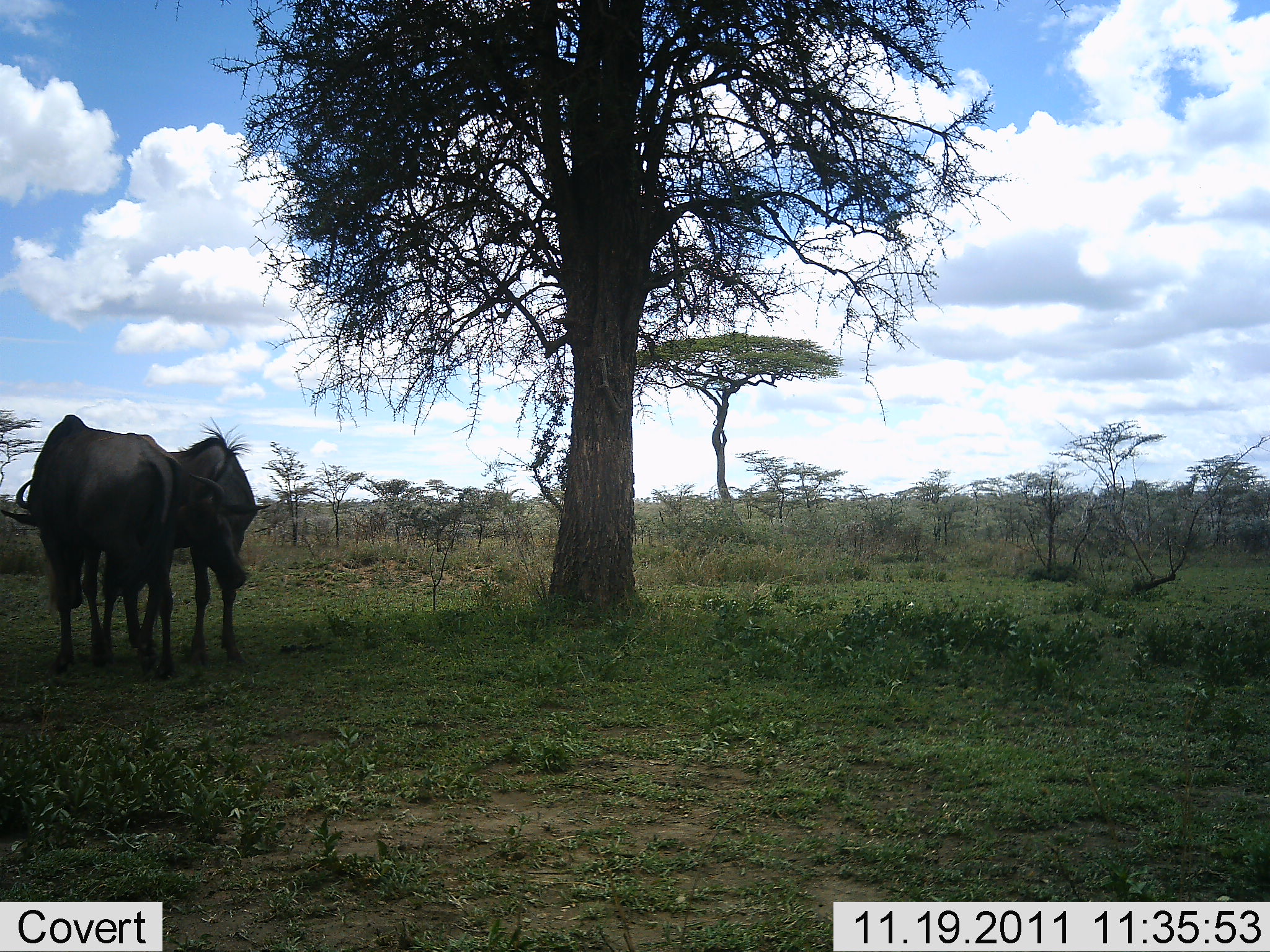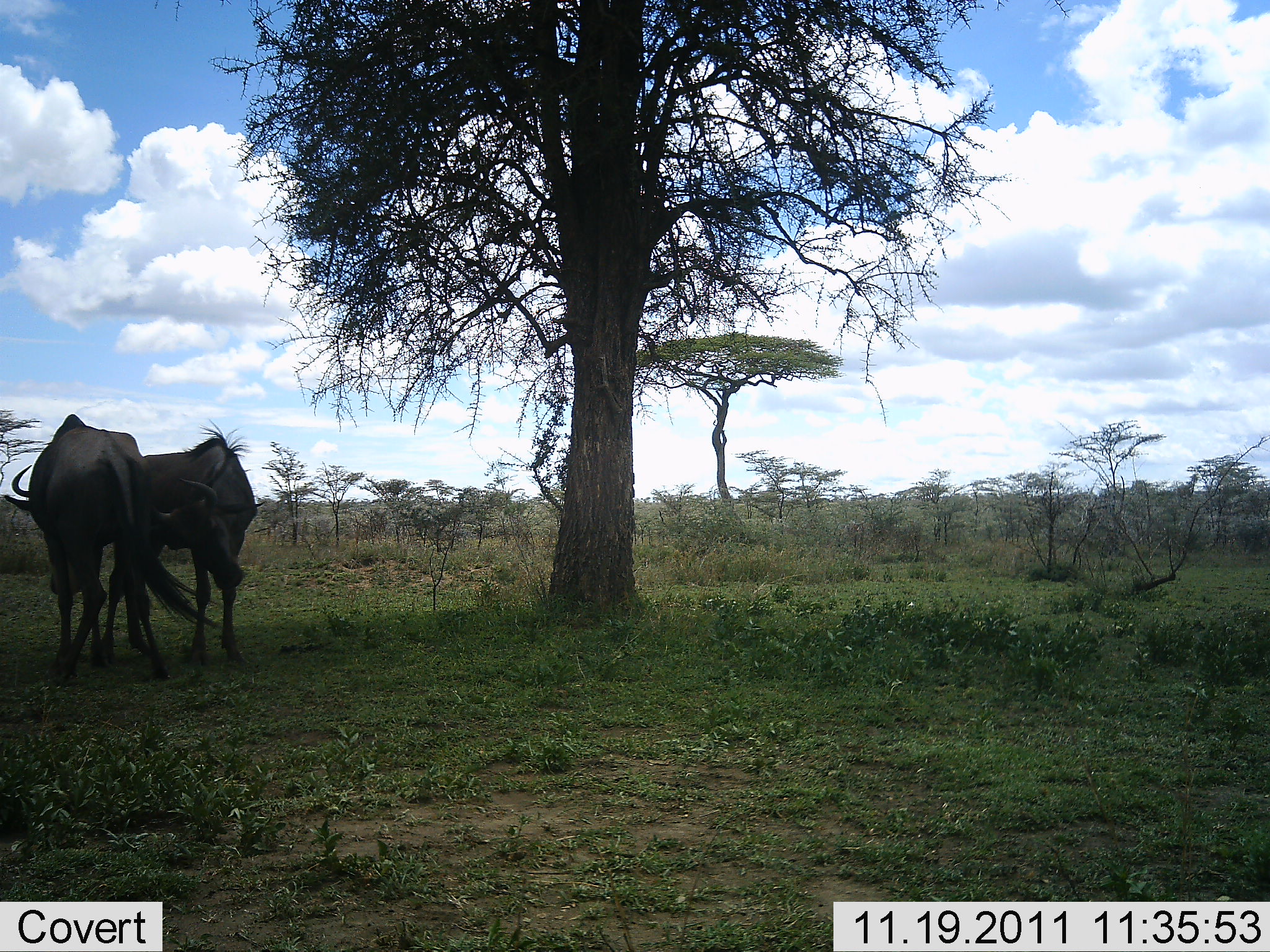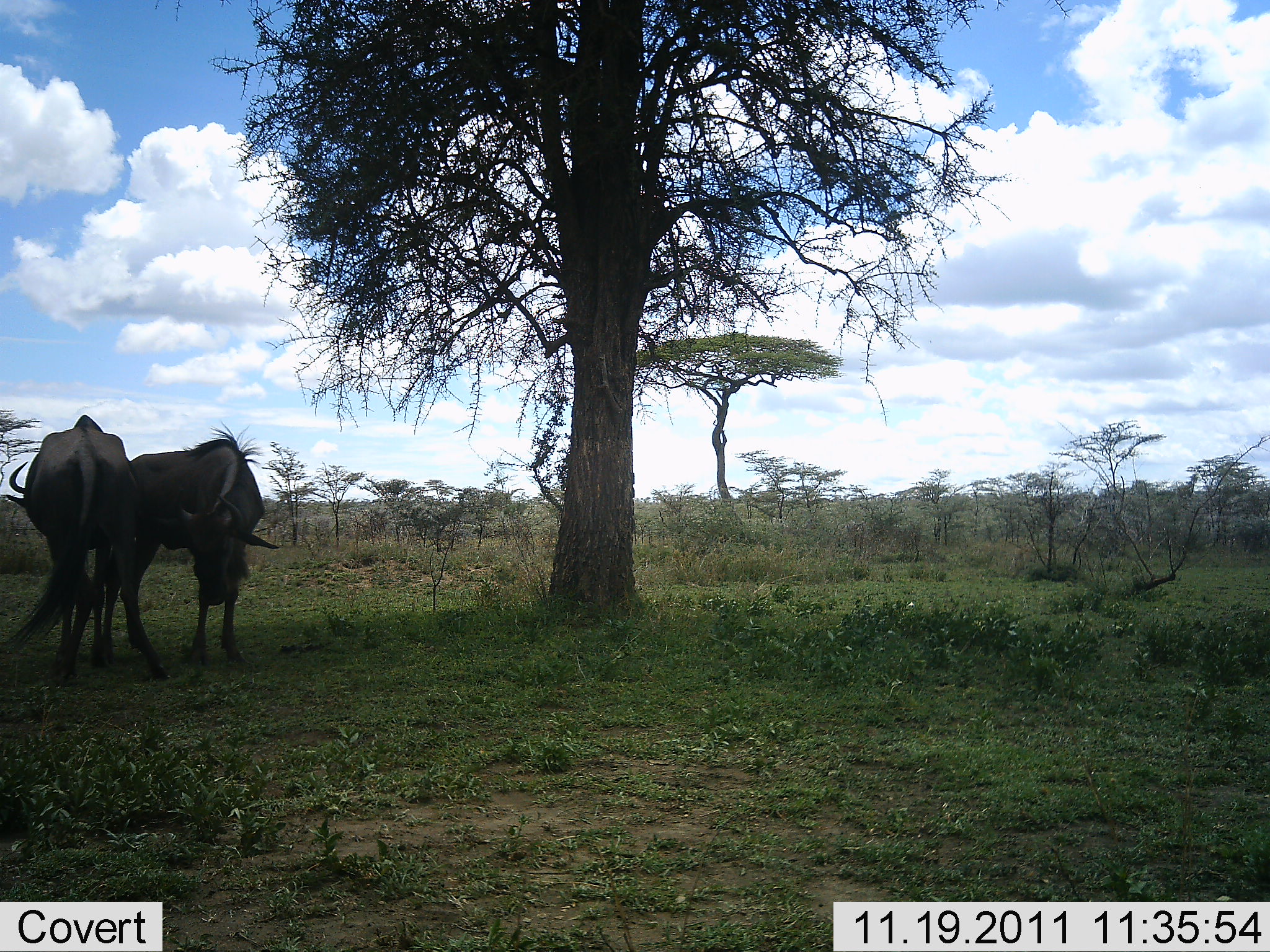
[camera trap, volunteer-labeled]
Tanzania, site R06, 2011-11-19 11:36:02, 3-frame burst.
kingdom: Animalia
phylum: Chordata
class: Mammalia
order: Artiodactyla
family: Bovidae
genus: Connochaetes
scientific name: Connochaetes taurinus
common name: blue wildebeest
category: wildebeest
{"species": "wildebeest (blue wildebeest) (Connochaetes taurinus)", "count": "2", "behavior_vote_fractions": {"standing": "25%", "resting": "0%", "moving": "0%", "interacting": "83%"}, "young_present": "0%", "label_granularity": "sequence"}